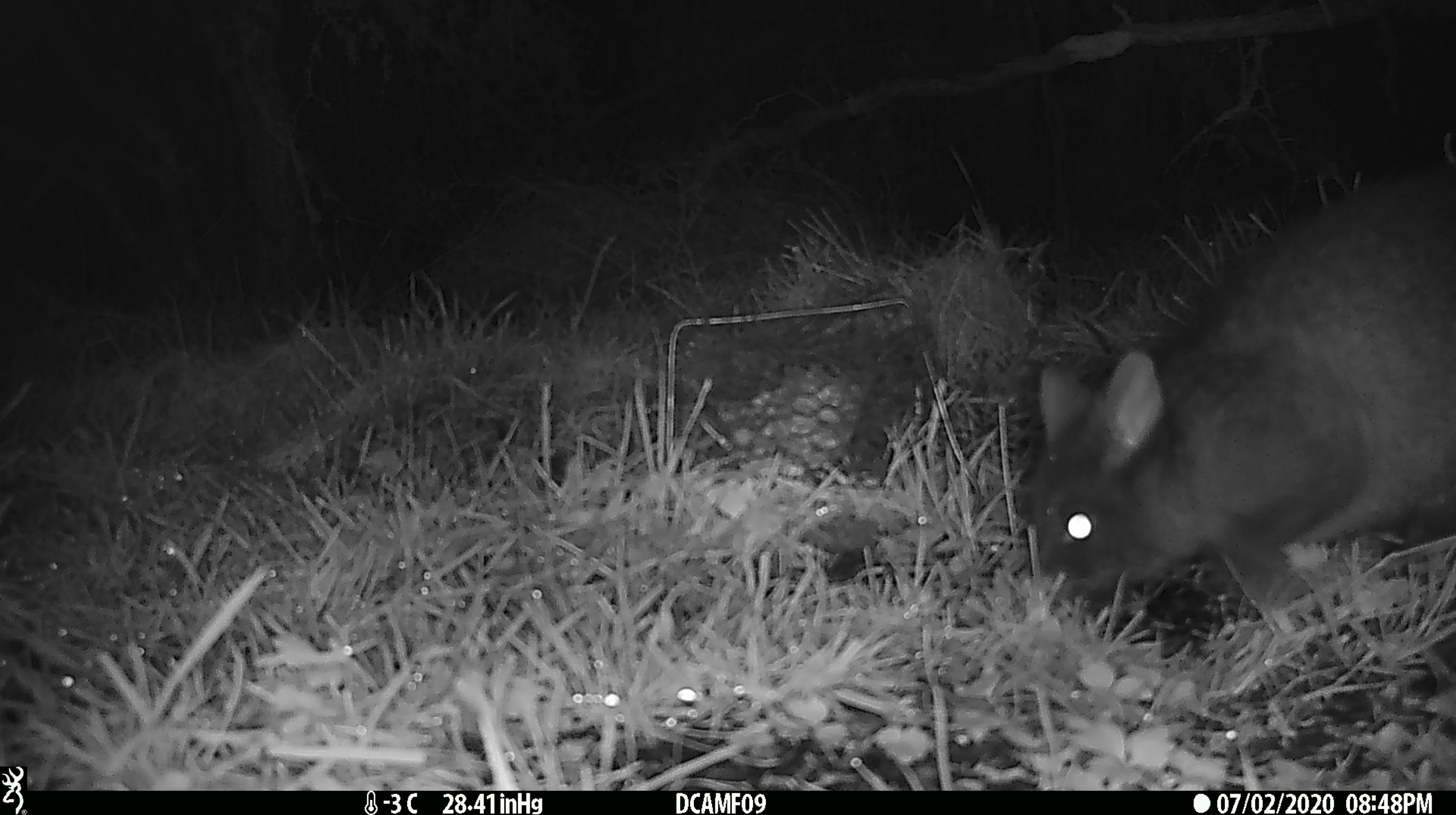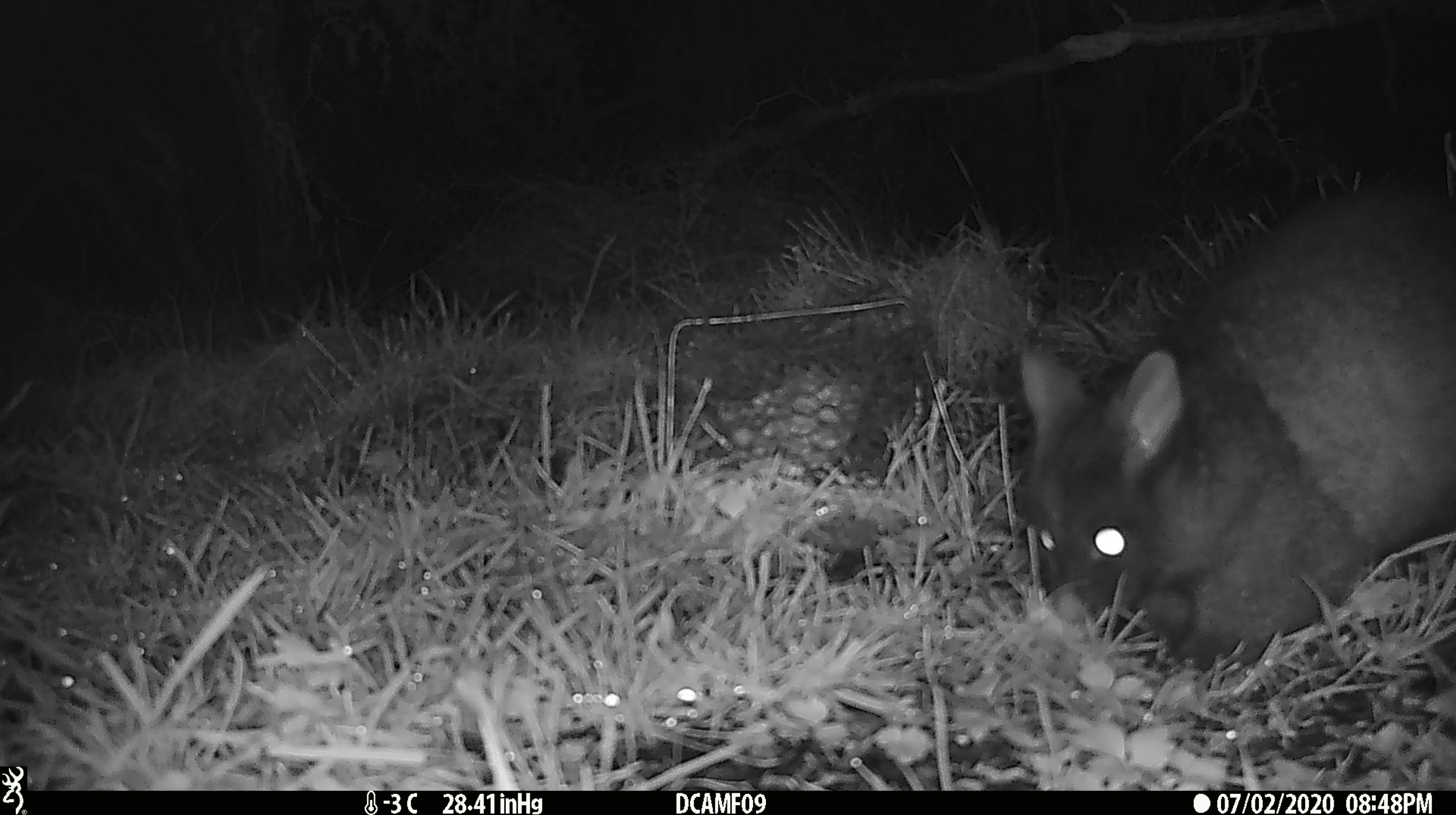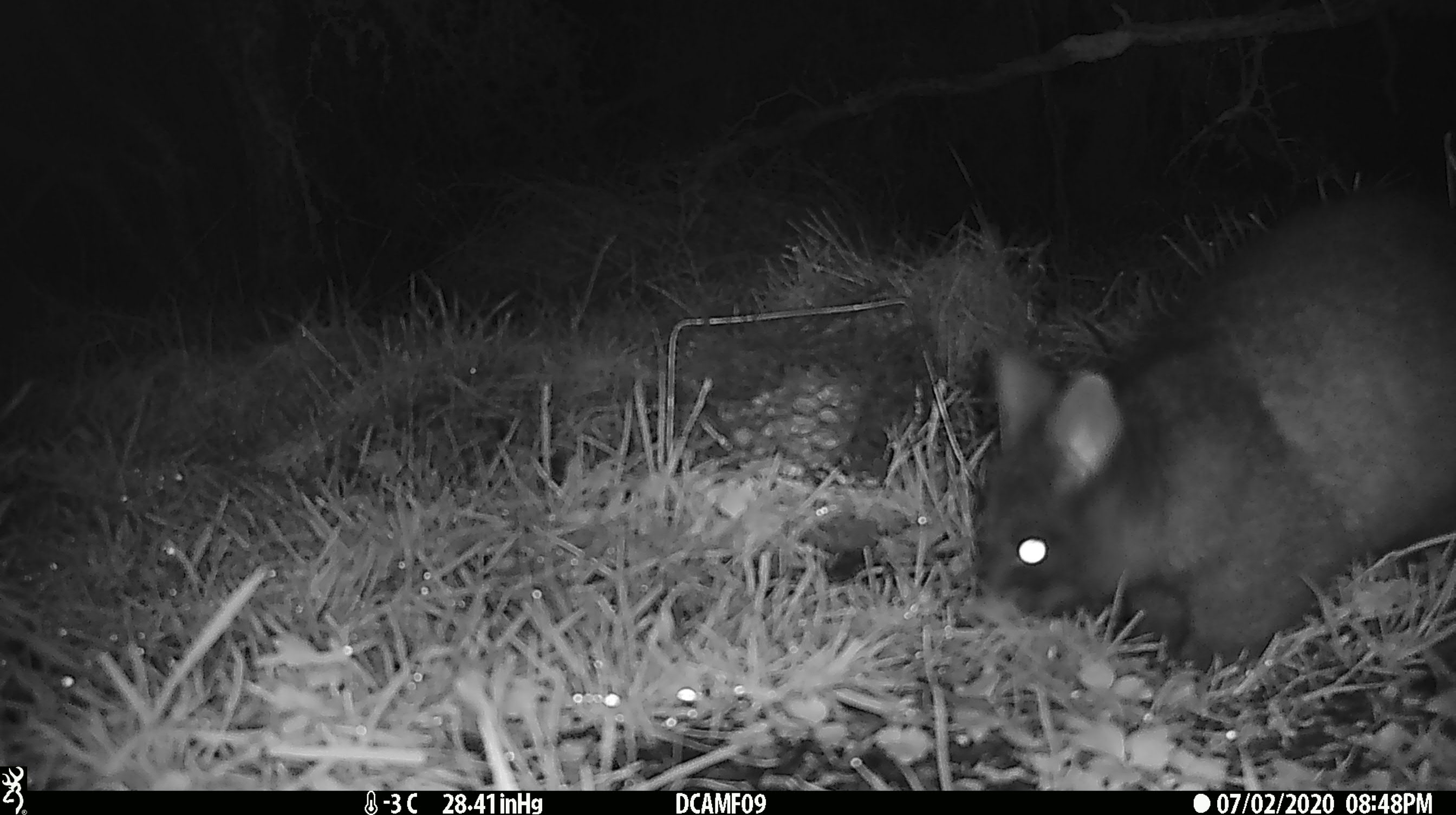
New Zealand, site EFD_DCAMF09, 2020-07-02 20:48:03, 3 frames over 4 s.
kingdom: Animalia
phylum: Chordata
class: Mammalia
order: Diprotodontia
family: Phalangeridae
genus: Trichosurus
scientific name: Trichosurus vulpecula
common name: common brushtail possum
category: possum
Possum (common brushtail possum) (Trichosurus vulpecula).